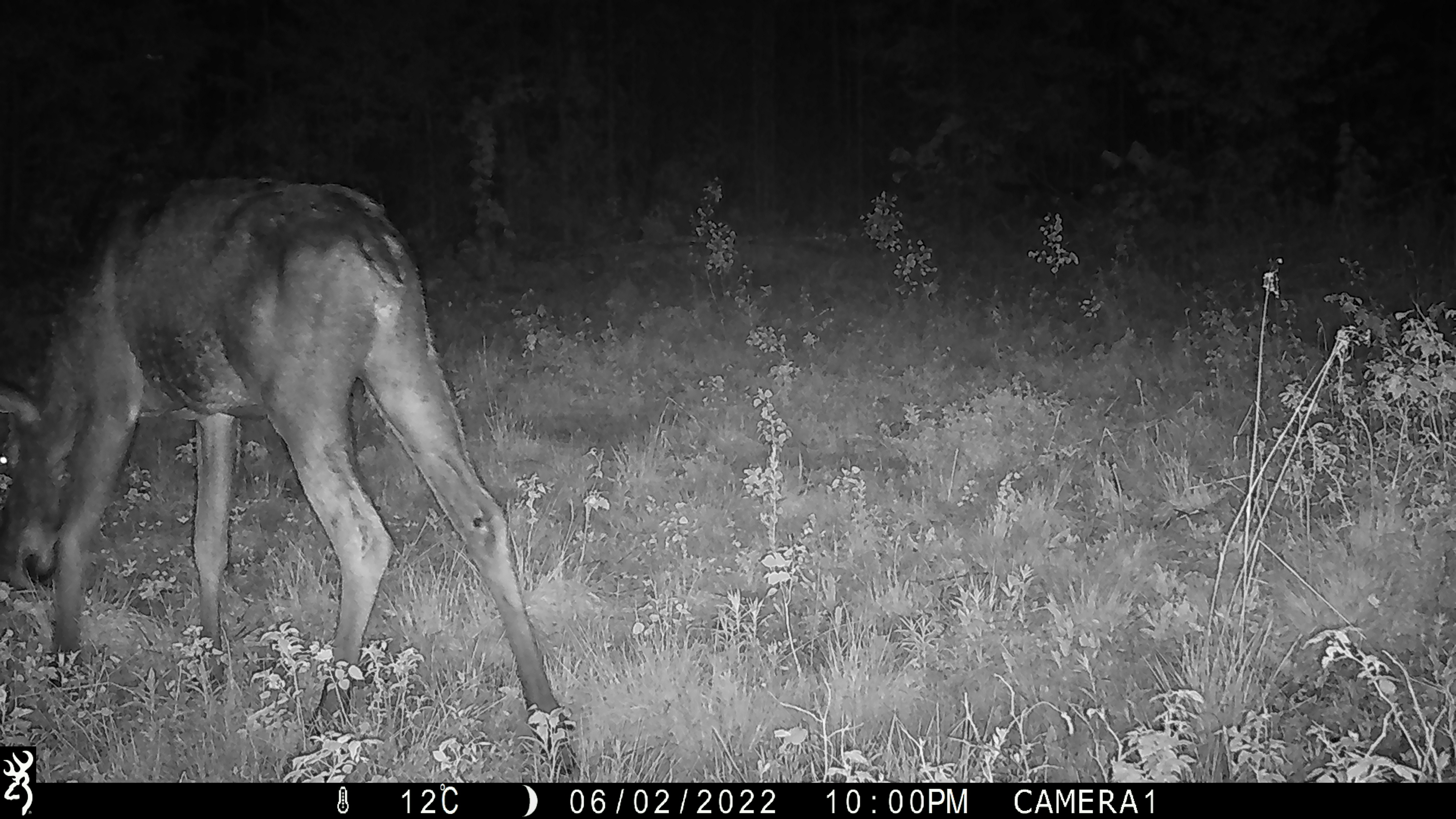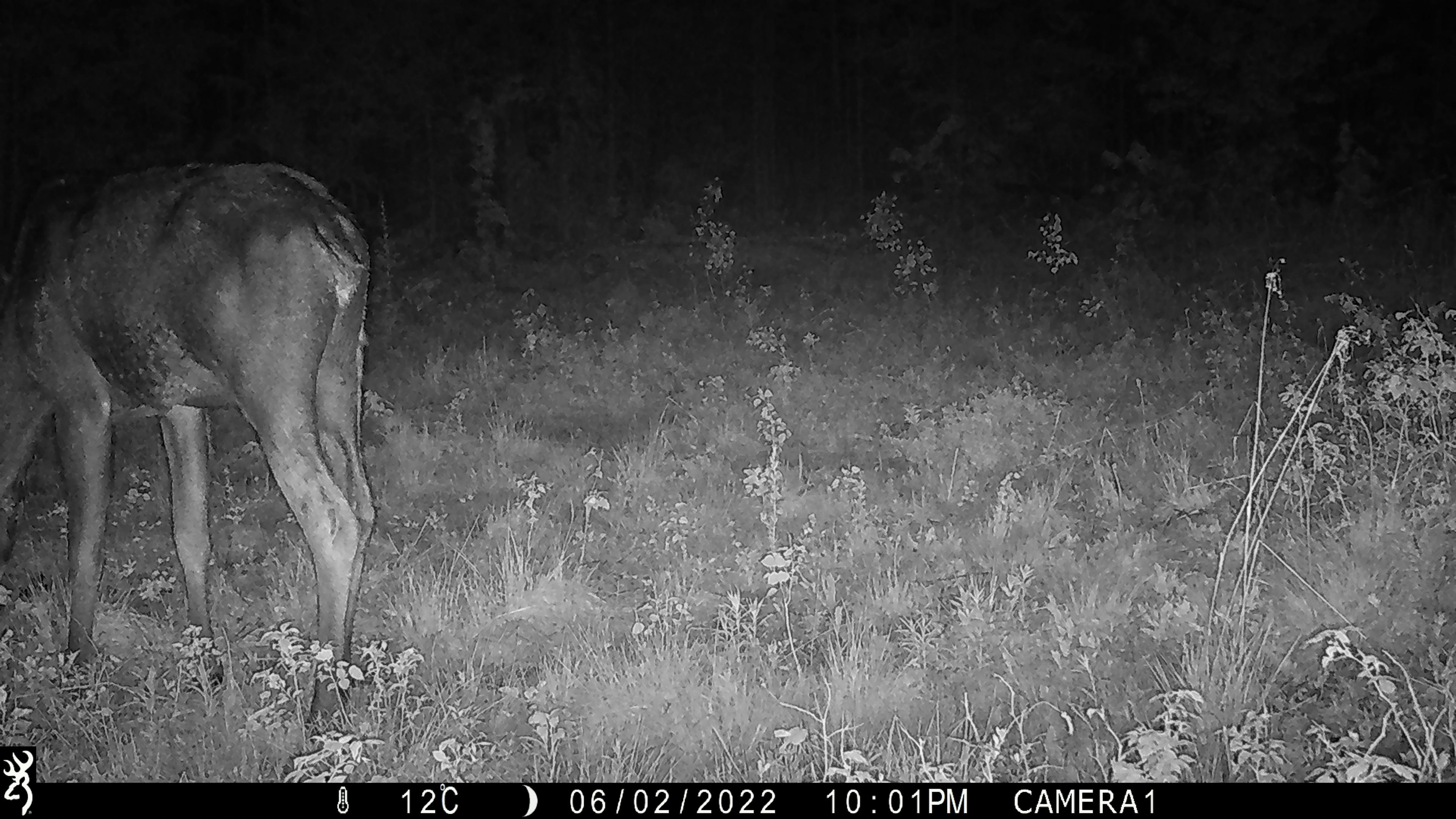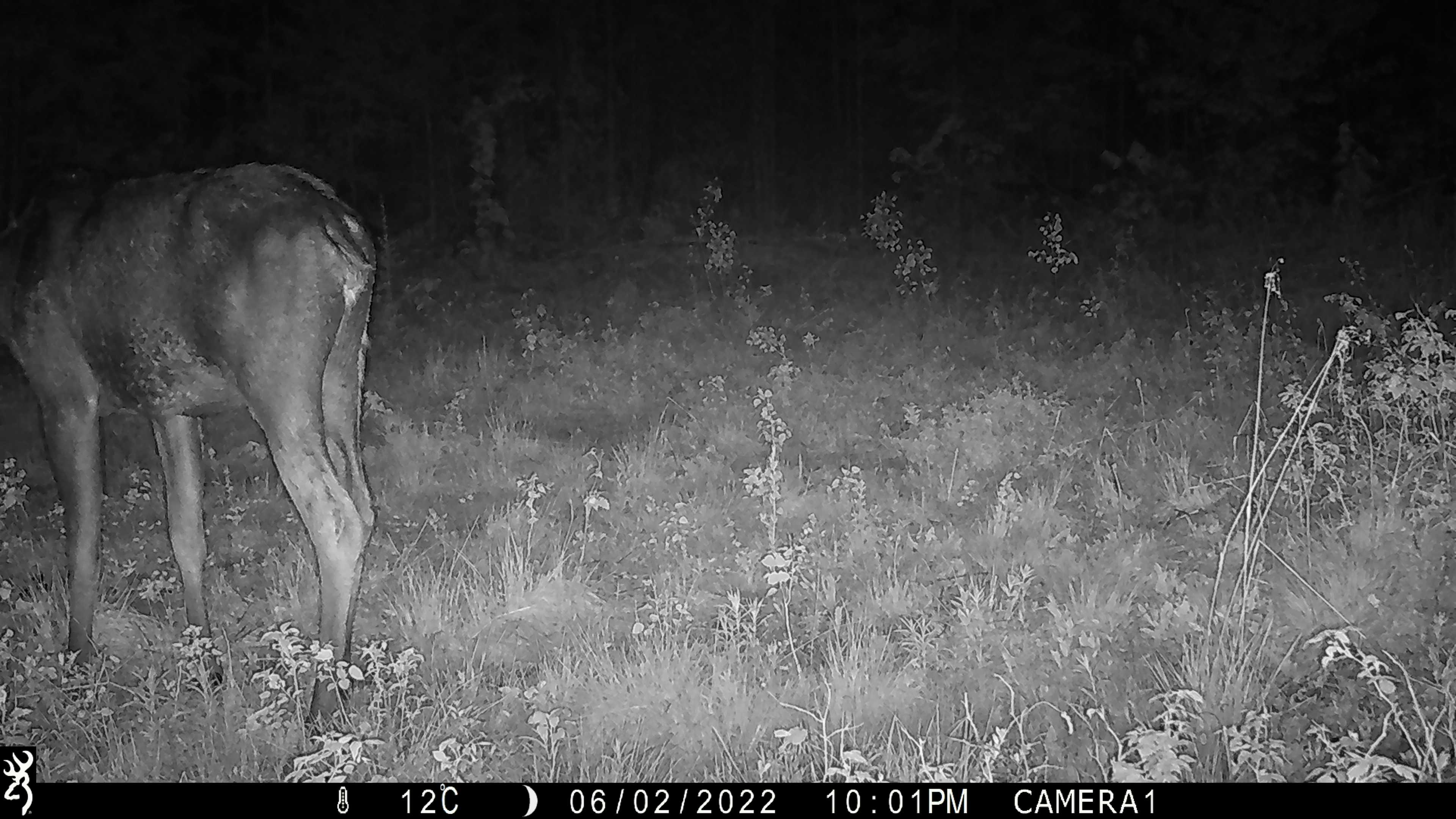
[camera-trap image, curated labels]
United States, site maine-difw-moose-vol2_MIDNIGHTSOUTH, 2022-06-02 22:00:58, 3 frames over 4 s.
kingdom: Animalia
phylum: Chordata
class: Mammalia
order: Artiodactyla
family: Cervidae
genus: Alces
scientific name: Alces alces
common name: moose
Moose (Alces alces).